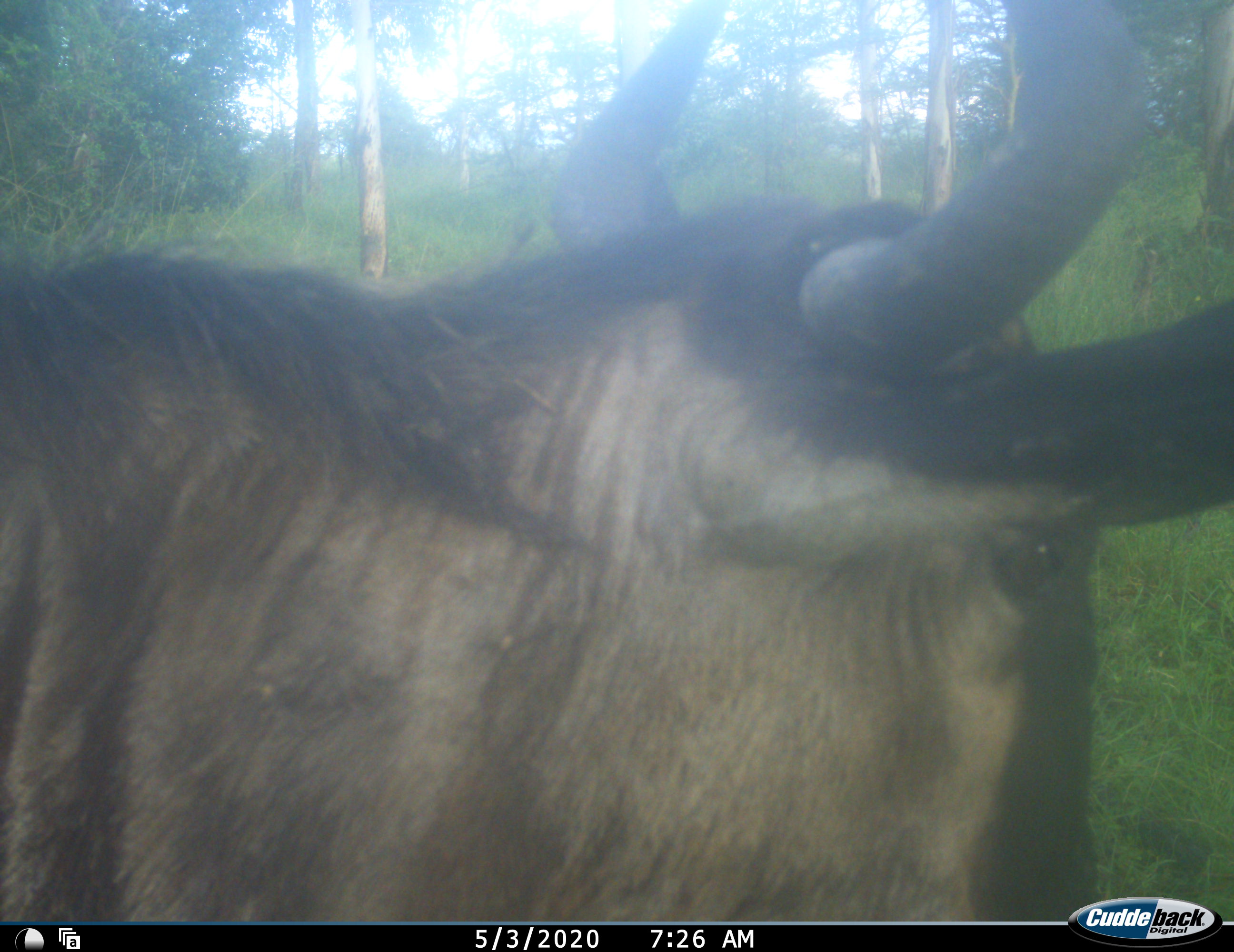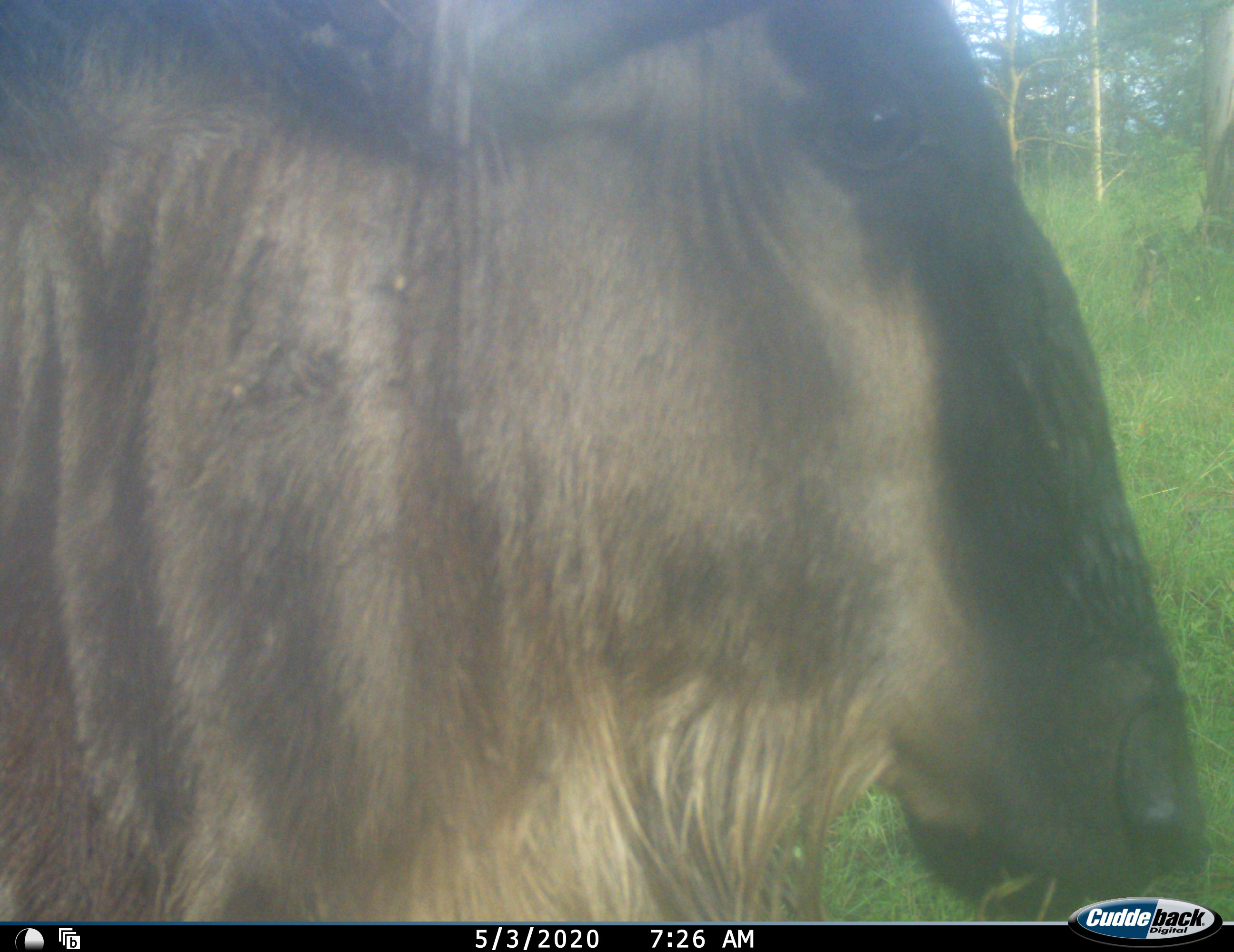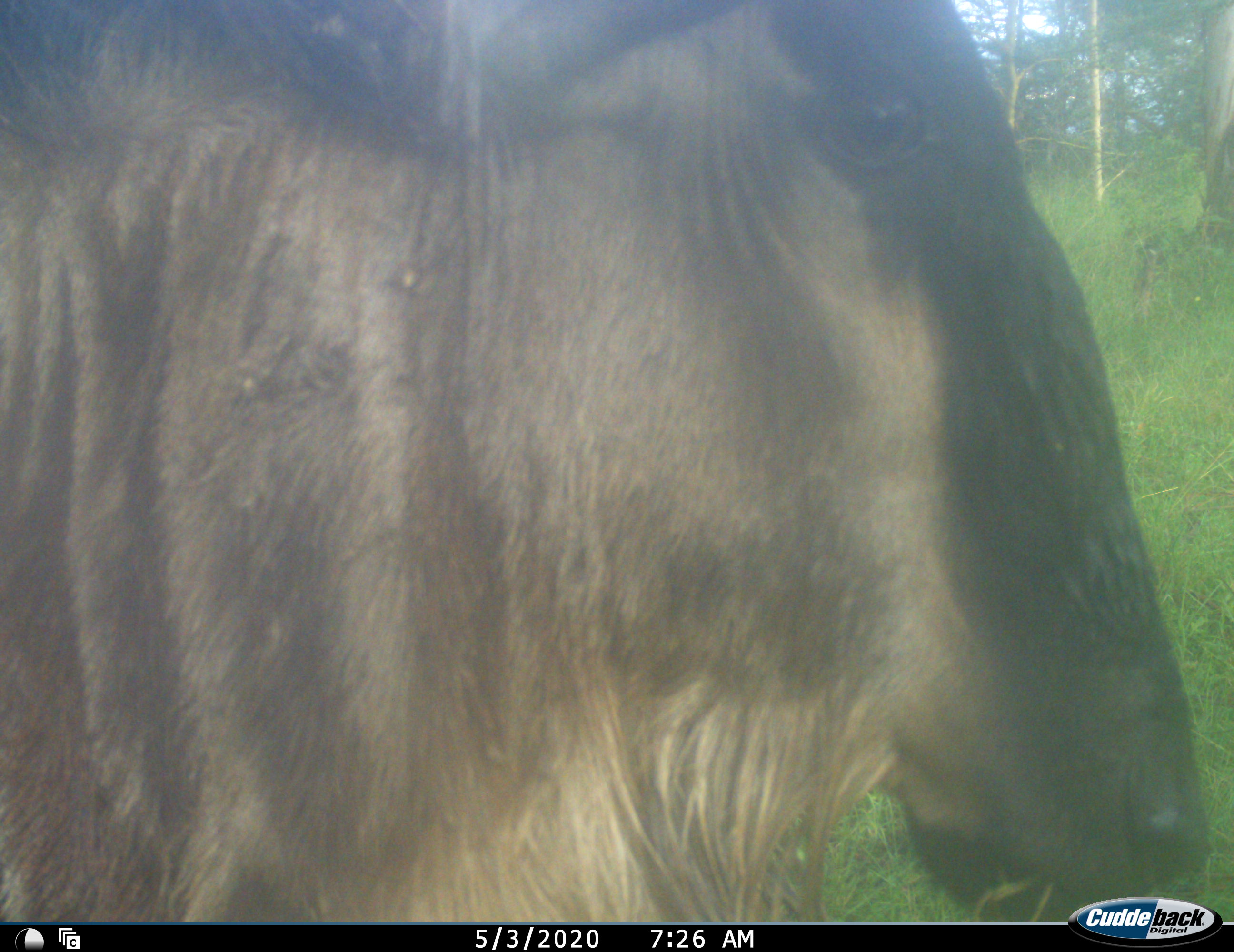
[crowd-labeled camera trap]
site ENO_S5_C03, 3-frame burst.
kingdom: Animalia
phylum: Chordata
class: Mammalia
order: Artiodactyla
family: Bovidae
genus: Connochaetes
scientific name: Connochaetes taurinus taurinus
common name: blue wildebeest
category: wildebeestblue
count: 1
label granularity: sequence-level